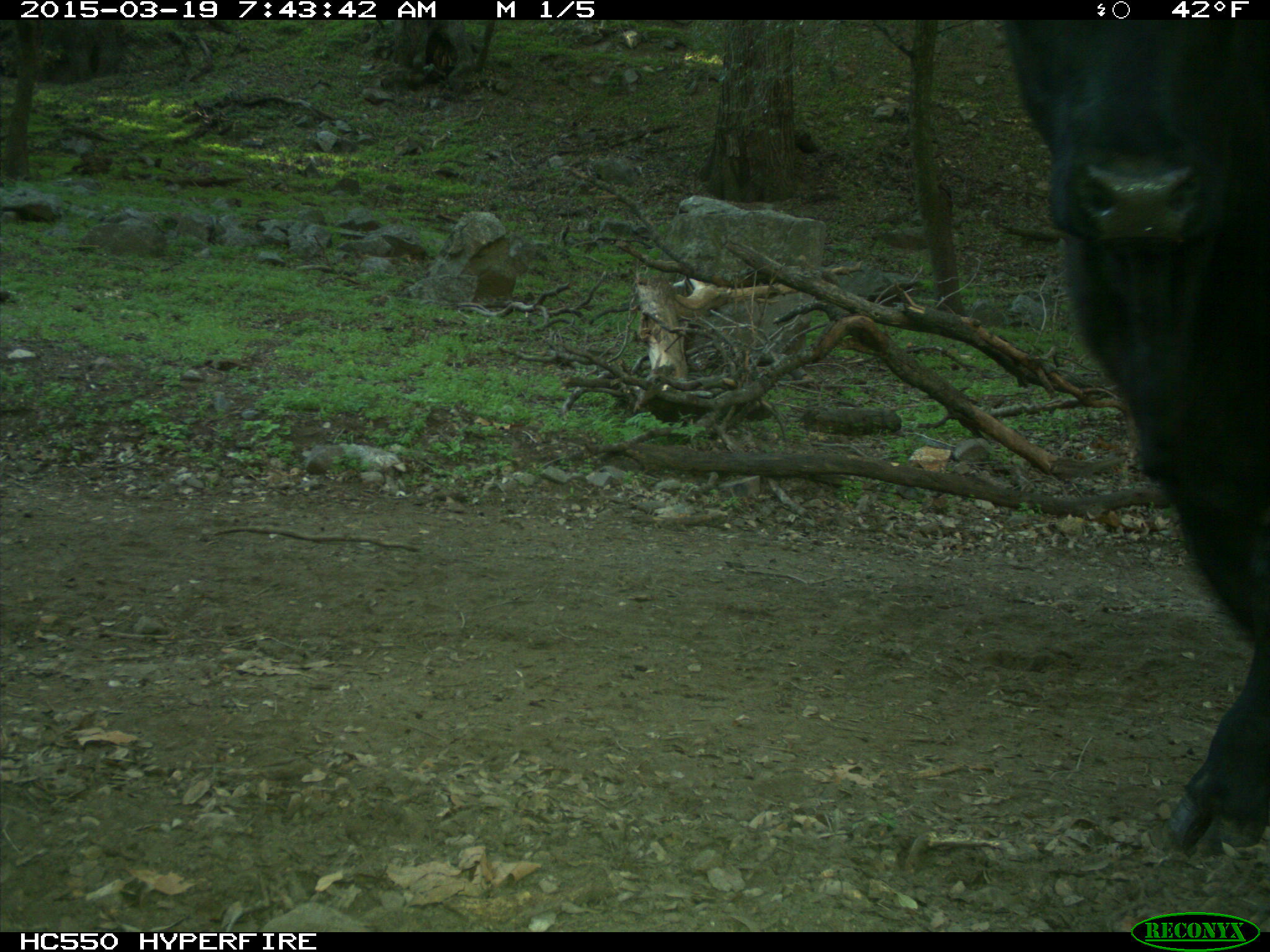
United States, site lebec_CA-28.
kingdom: Animalia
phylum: Chordata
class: Mammalia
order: Artiodactyla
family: Bovidae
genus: Bos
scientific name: Bos taurus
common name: domestic cow